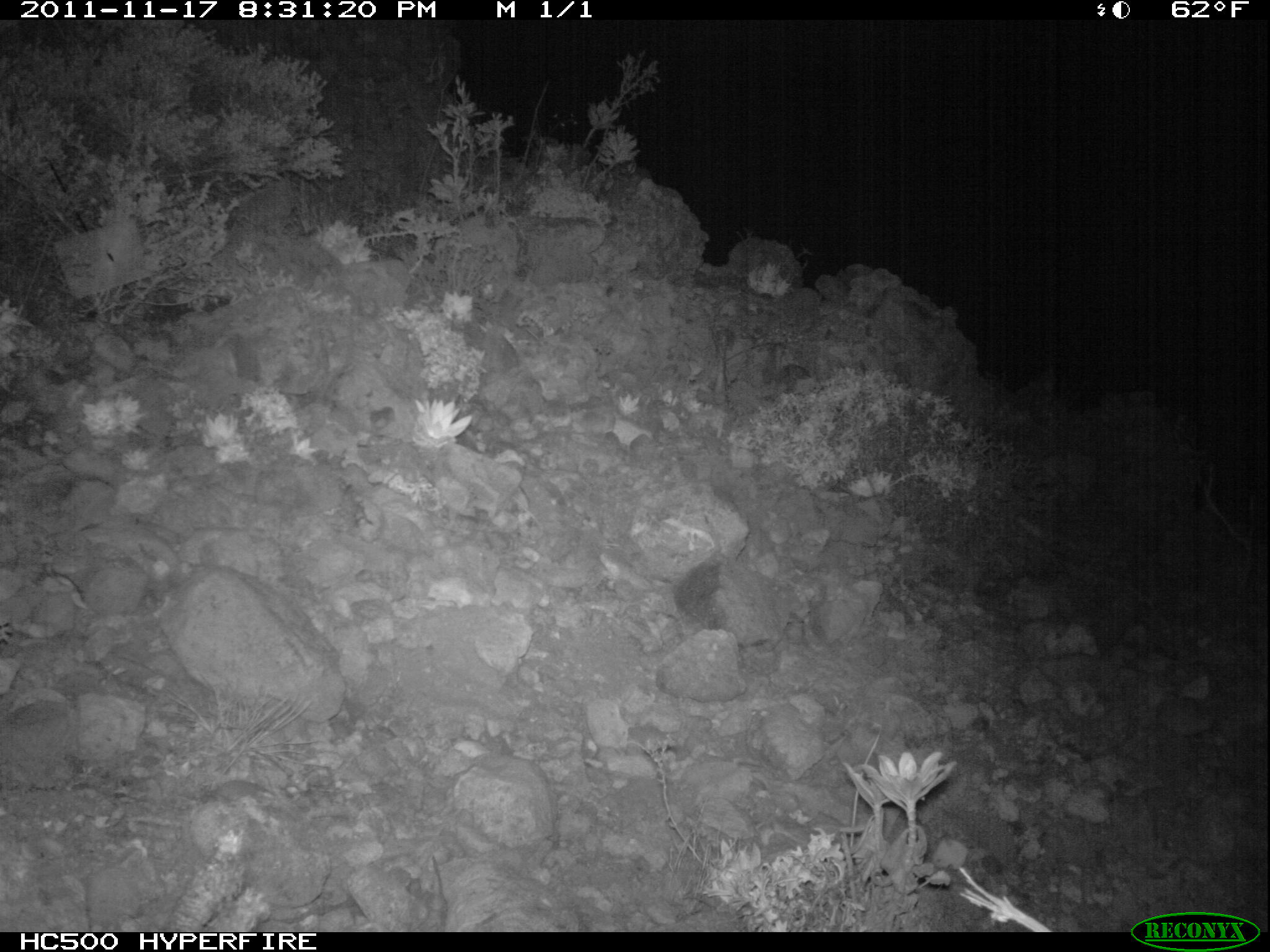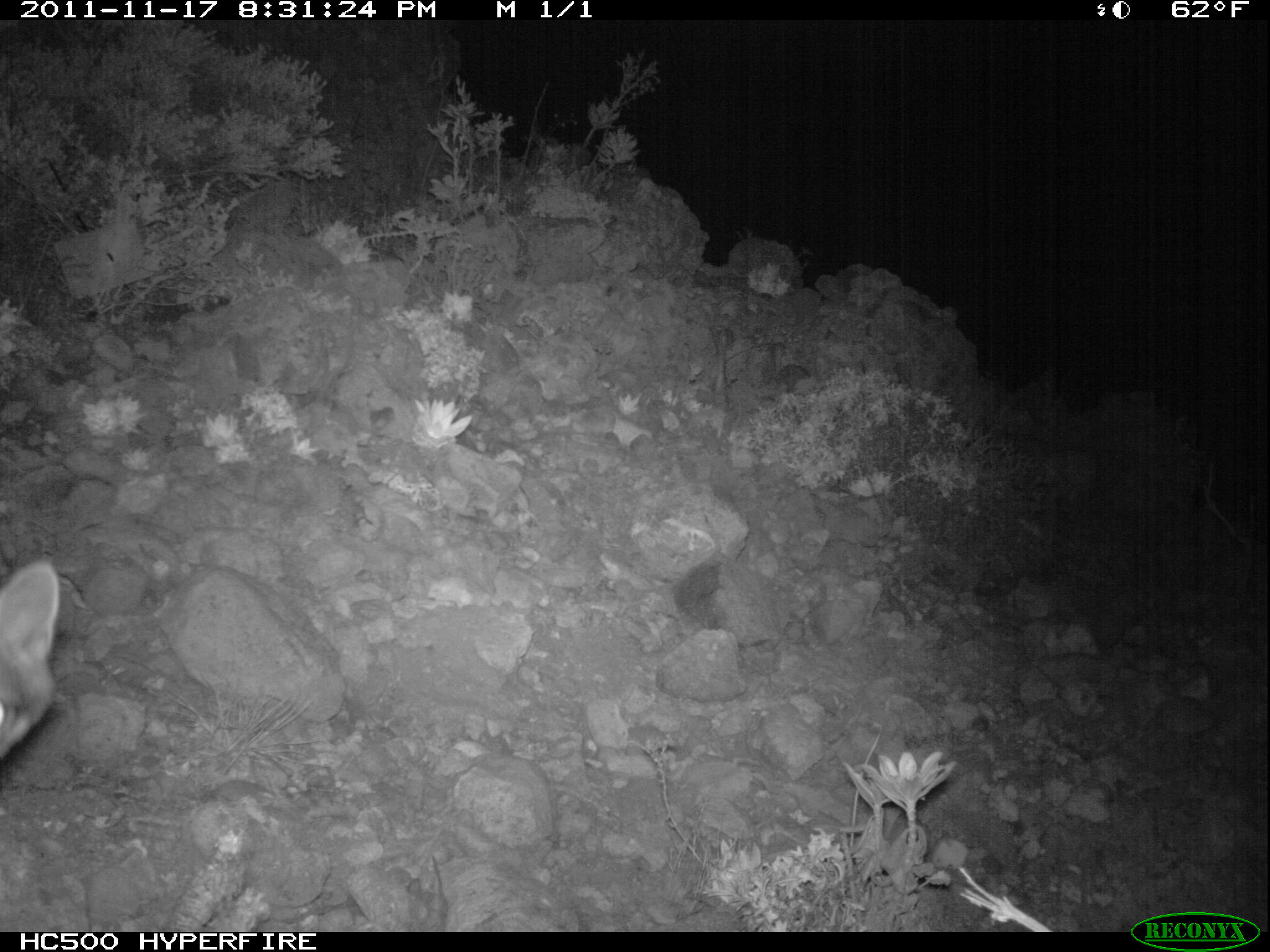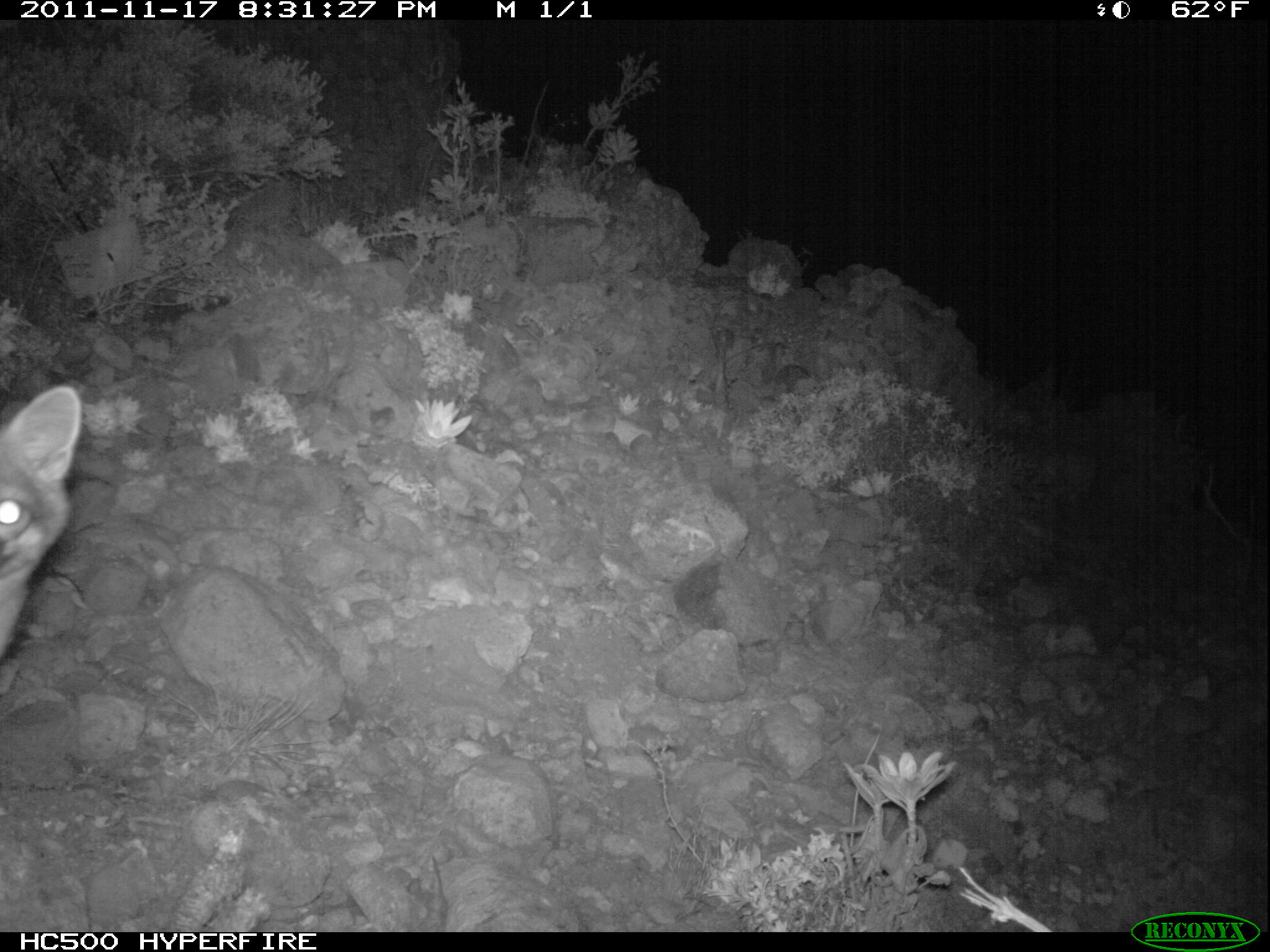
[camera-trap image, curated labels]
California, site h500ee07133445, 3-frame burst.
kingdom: Animalia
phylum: Chordata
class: Mammalia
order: Carnivora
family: Canidae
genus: Urocyon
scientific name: Urocyon littoralis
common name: island fox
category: fox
Fox (island fox) (Urocyon littoralis).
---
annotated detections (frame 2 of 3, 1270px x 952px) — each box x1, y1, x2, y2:
fox: 0, 559, 60, 762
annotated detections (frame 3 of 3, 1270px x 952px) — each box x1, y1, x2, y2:
fox: 0, 384, 81, 660